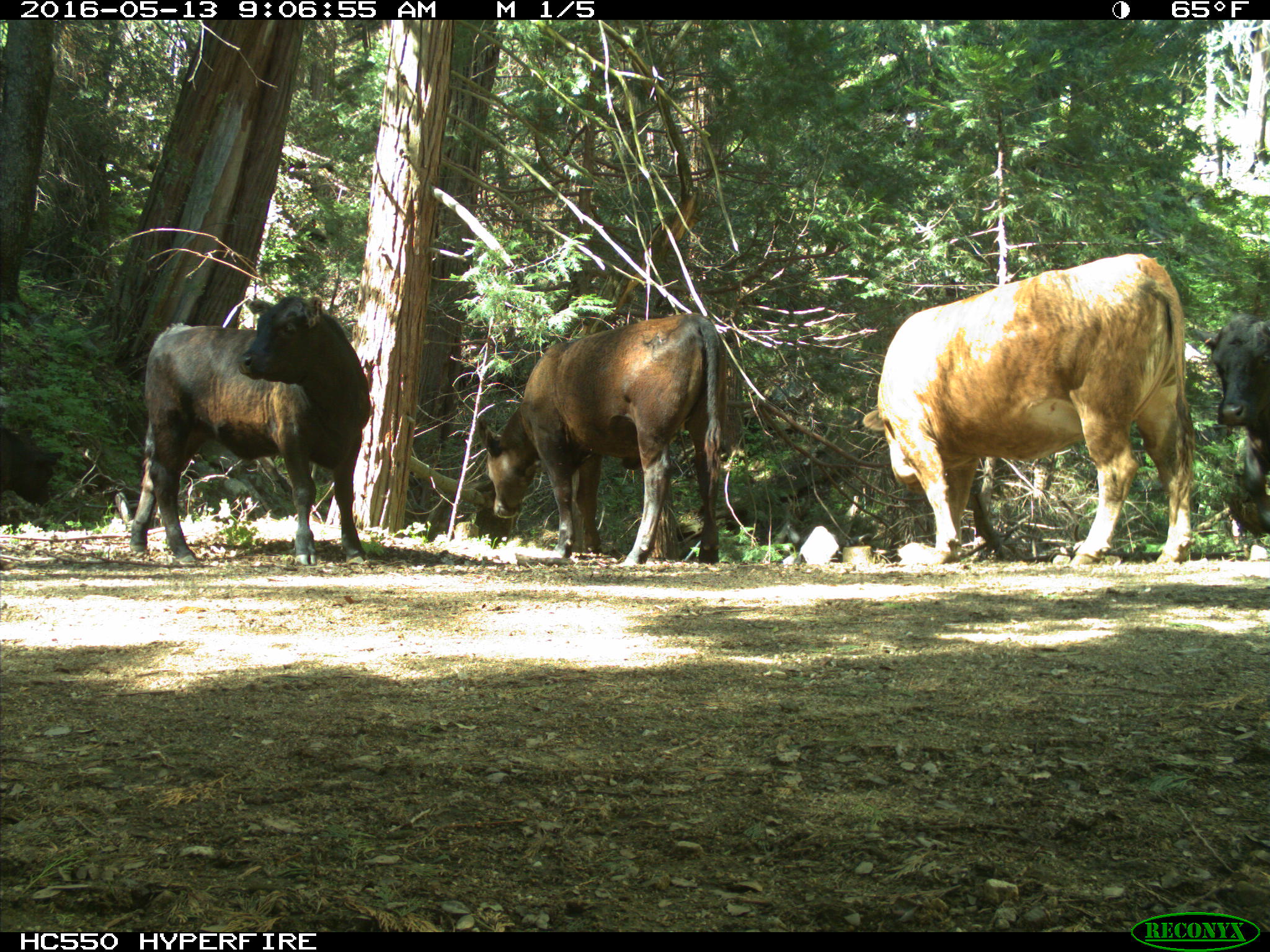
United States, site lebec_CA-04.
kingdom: Animalia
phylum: Chordata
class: Mammalia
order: Artiodactyla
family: Bovidae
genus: Bos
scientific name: Bos taurus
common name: domestic cow